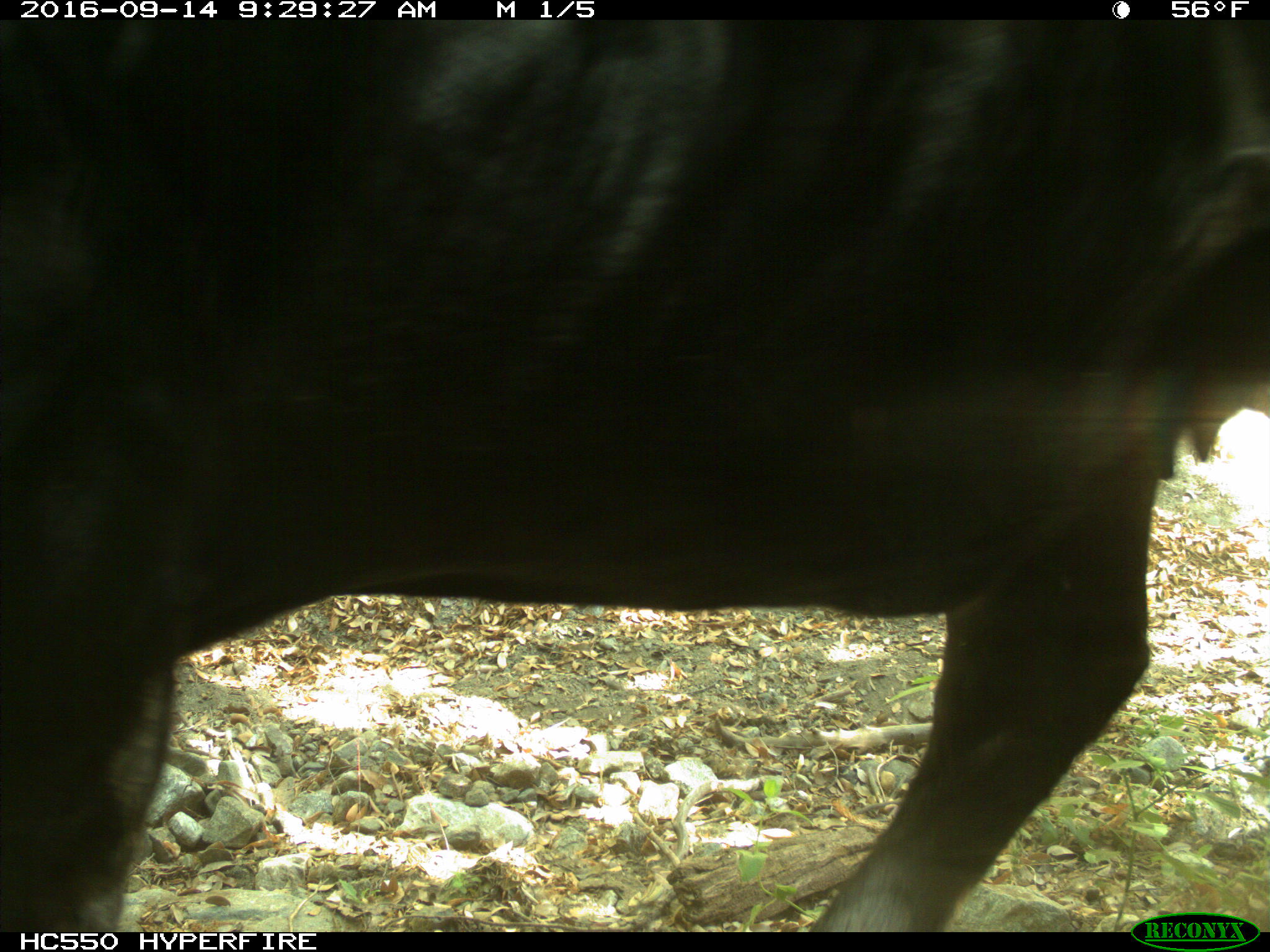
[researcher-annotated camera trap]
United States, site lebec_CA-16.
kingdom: Animalia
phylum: Chordata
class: Mammalia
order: Artiodactyla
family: Bovidae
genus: Bos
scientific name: Bos taurus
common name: domestic cow